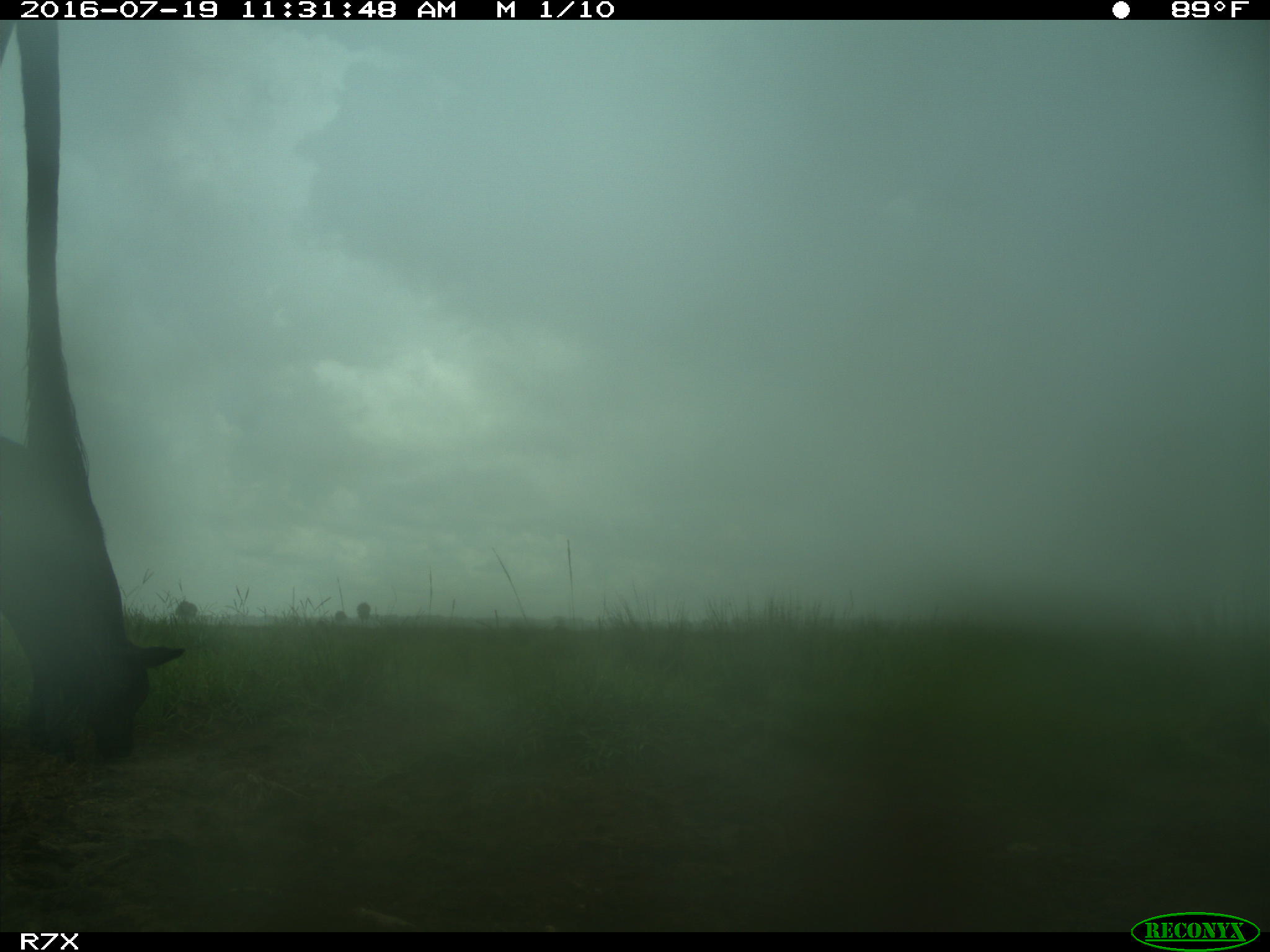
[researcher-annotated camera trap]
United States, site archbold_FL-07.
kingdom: Animalia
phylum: Chordata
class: Mammalia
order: Artiodactyla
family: Bovidae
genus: Bos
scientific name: Bos taurus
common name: domestic cow